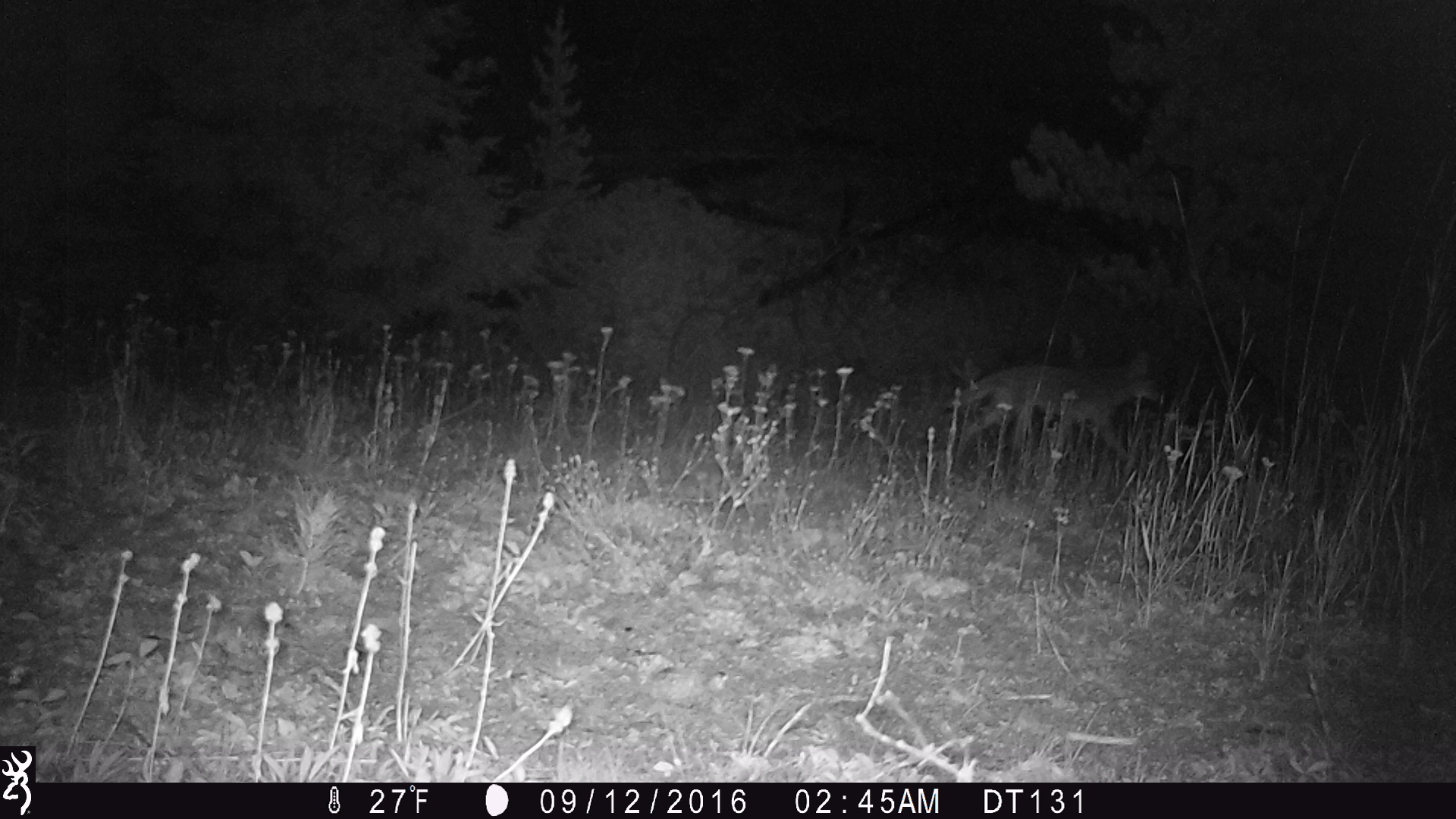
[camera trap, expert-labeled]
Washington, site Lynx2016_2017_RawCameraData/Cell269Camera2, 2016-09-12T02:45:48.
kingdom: Animalia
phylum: Chordata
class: Mammalia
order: Carnivora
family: Canidae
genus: Canis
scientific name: Canis latrans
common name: coyote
Canis latrans (coyote). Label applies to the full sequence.